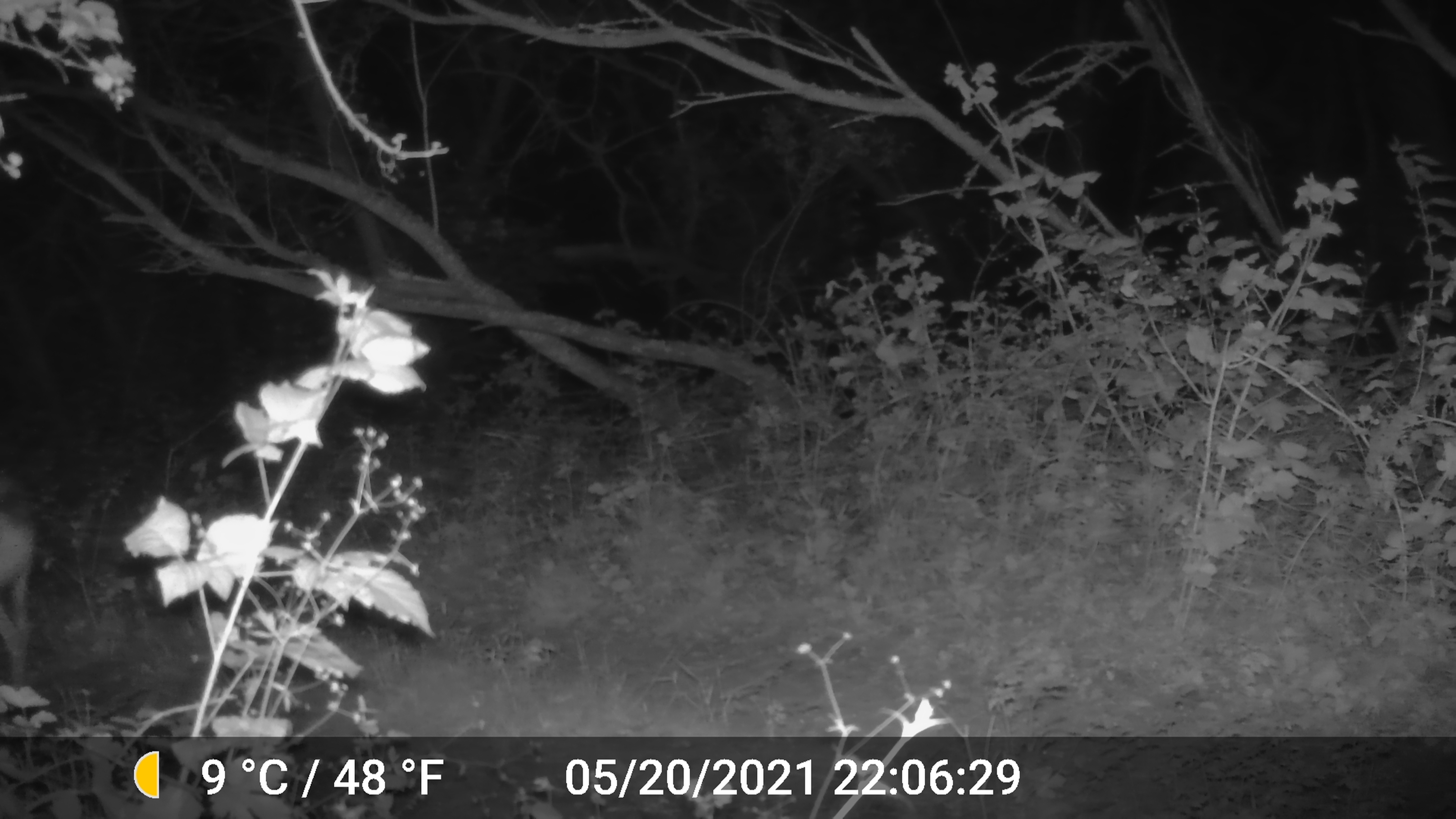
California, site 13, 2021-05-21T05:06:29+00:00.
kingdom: Animalia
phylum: Chordata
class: Mammalia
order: Artiodactyla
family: Cervidae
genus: Odocoileus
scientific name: Odocoileus hemionus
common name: mule deer